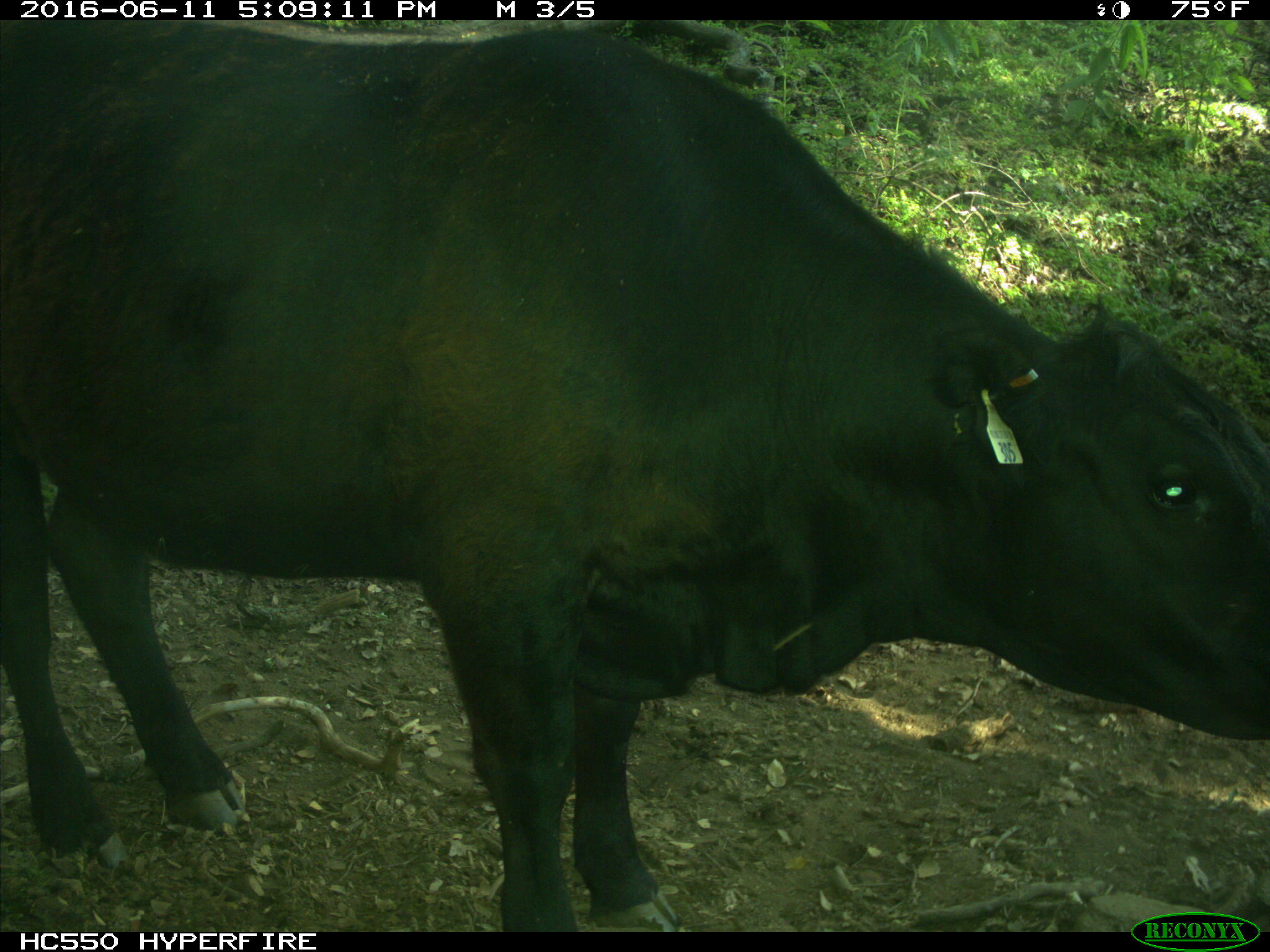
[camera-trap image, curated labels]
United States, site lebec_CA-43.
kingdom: Animalia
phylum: Chordata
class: Mammalia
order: Artiodactyla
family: Bovidae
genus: Bos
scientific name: Bos taurus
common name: domestic cow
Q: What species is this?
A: Bos taurus (domestic cow).